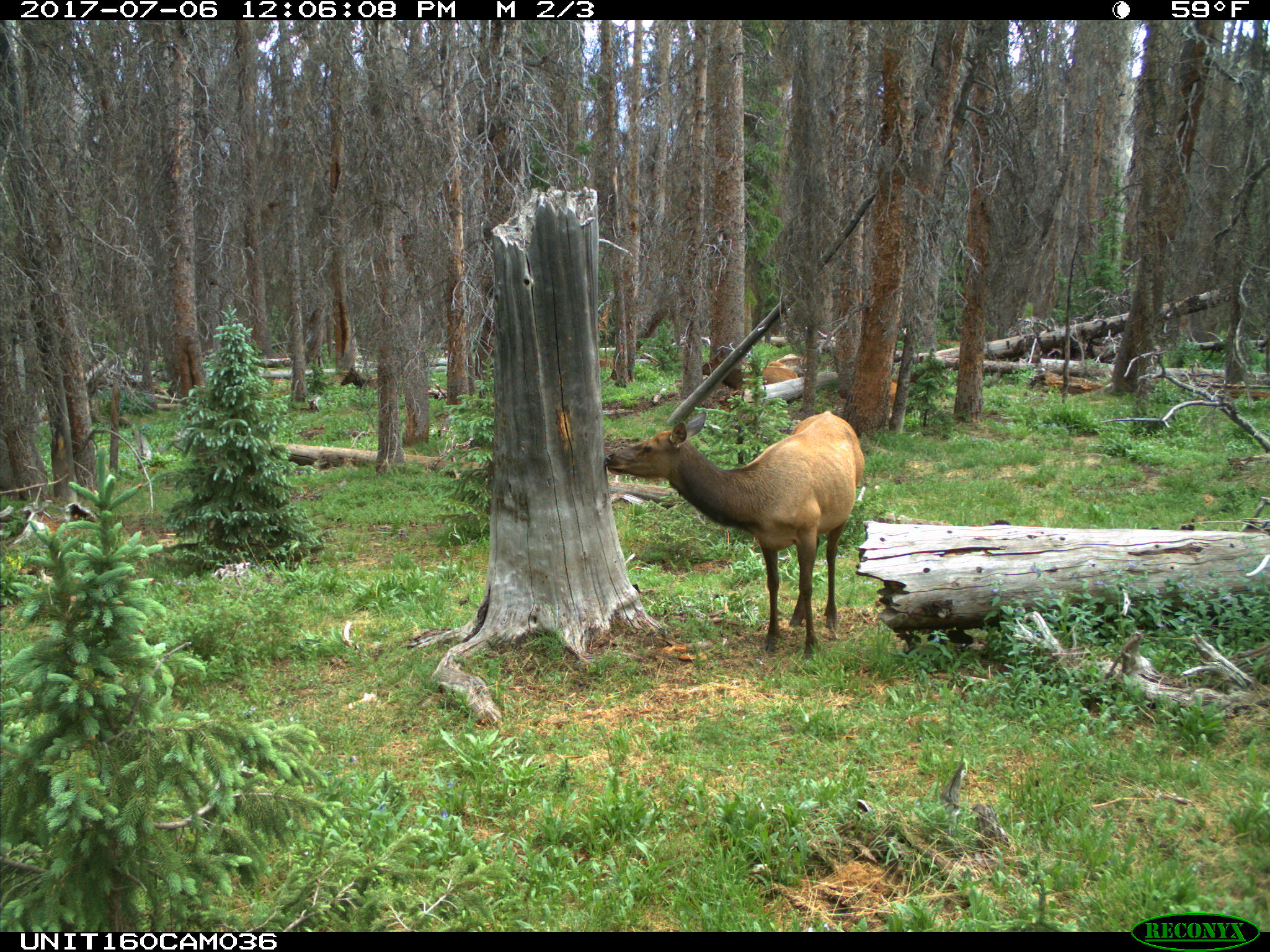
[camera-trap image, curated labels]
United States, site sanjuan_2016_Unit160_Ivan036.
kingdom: Animalia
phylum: Chordata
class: Mammalia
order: Artiodactyla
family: Cervidae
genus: Cervus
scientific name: Cervus elaphus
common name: red deer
Cervus elaphus (red deer).